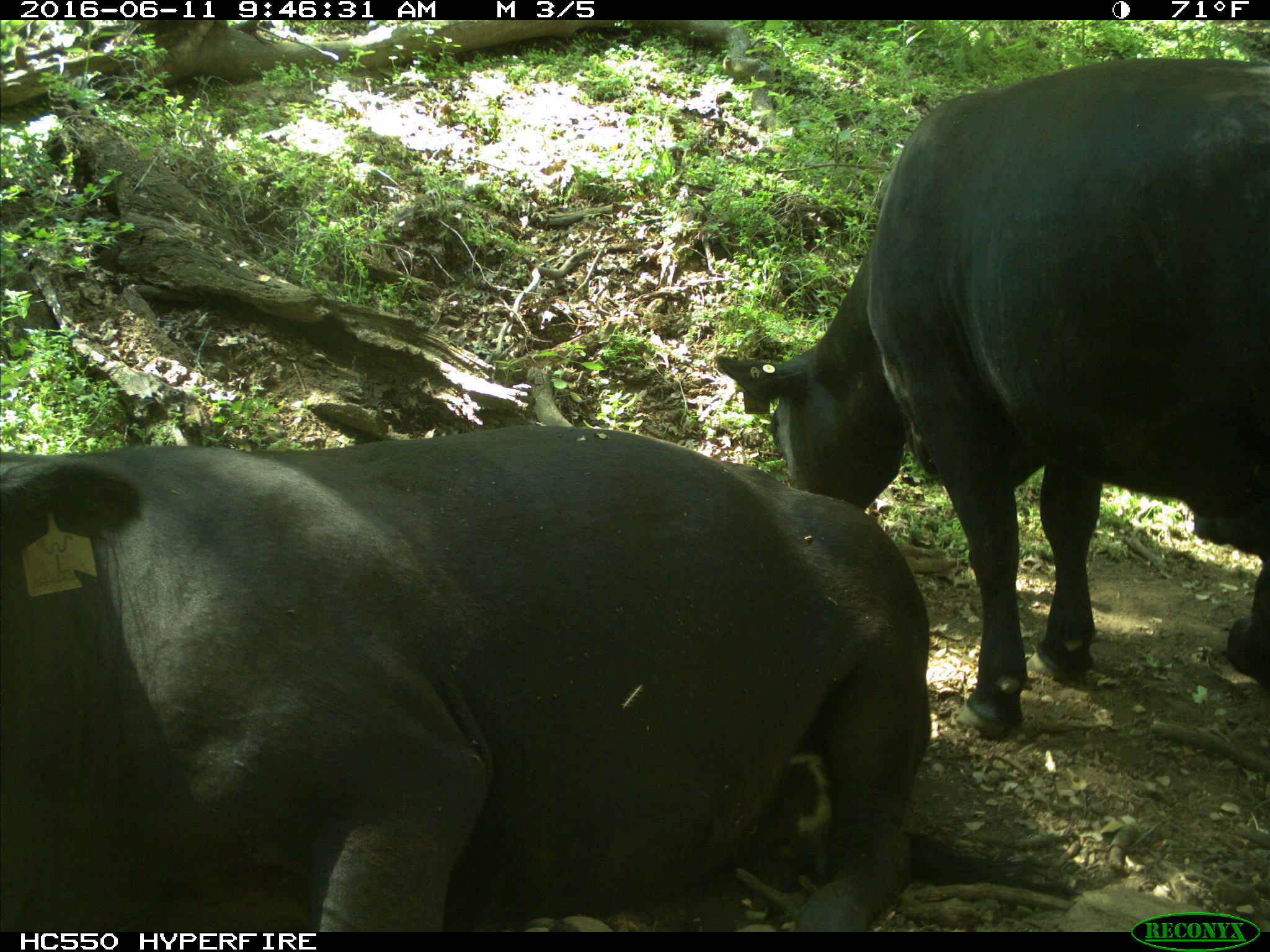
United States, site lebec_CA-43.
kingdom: Animalia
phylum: Chordata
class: Mammalia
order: Artiodactyla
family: Bovidae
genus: Bos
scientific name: Bos taurus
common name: domestic cow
Bos taurus (domestic cow).